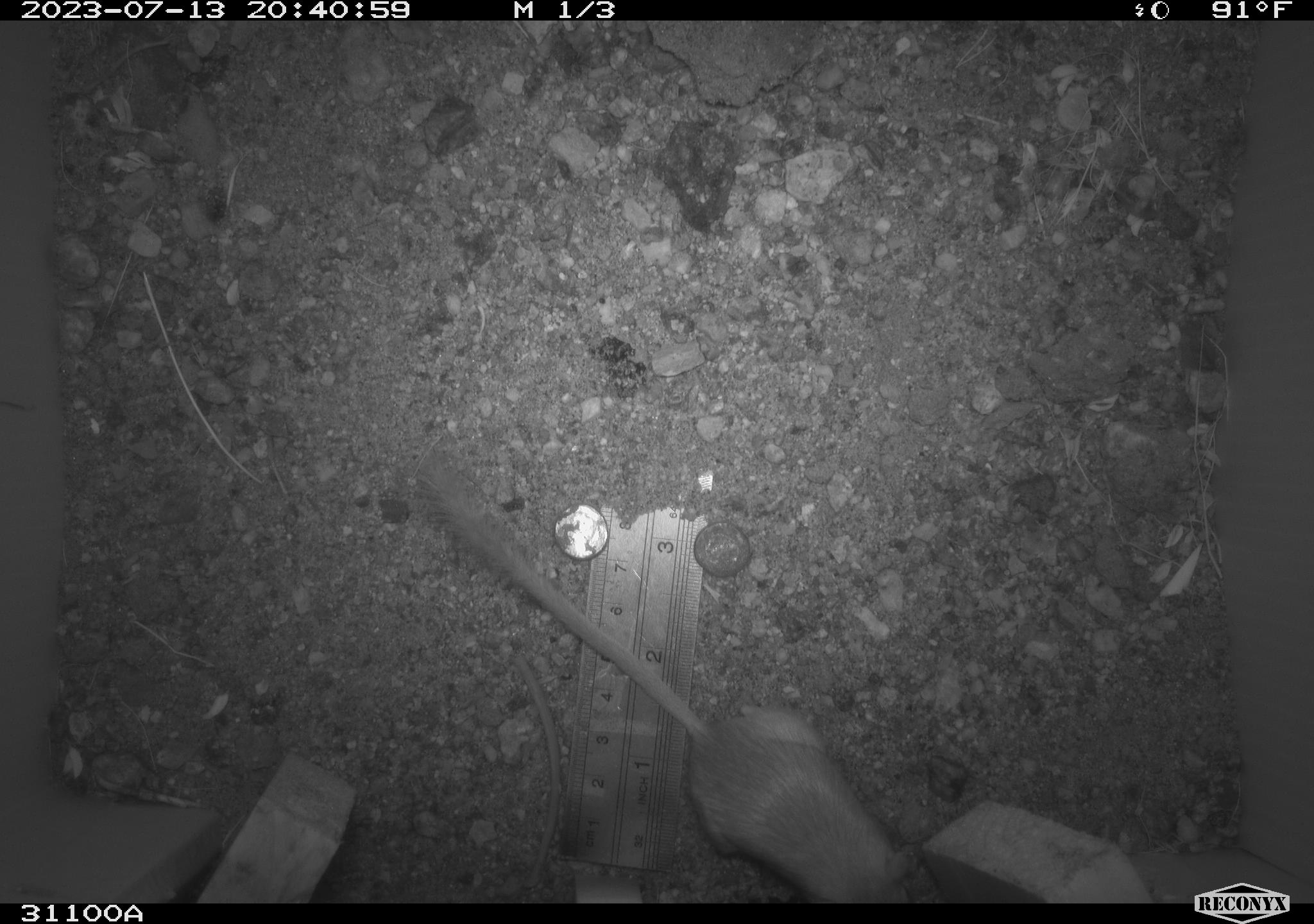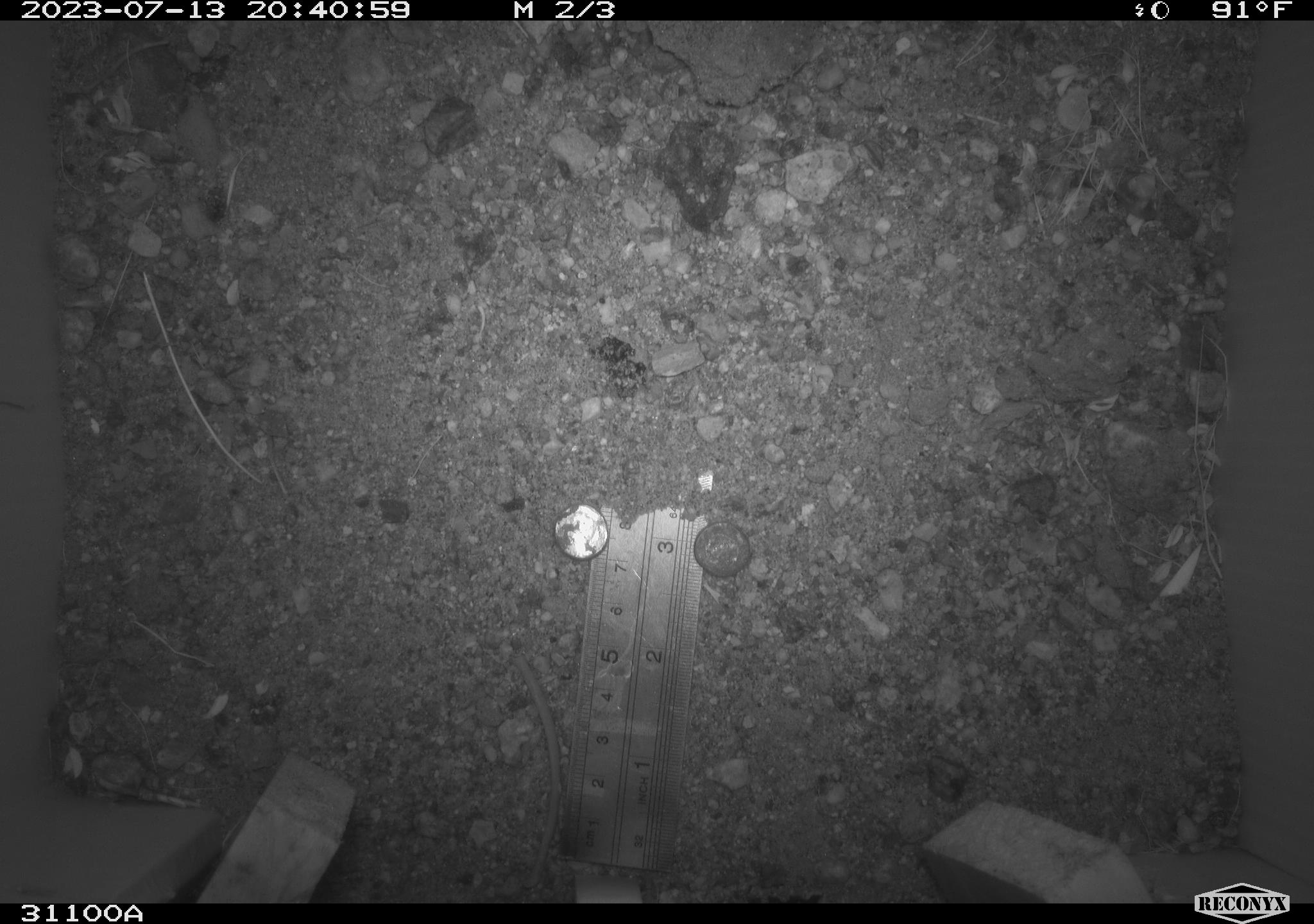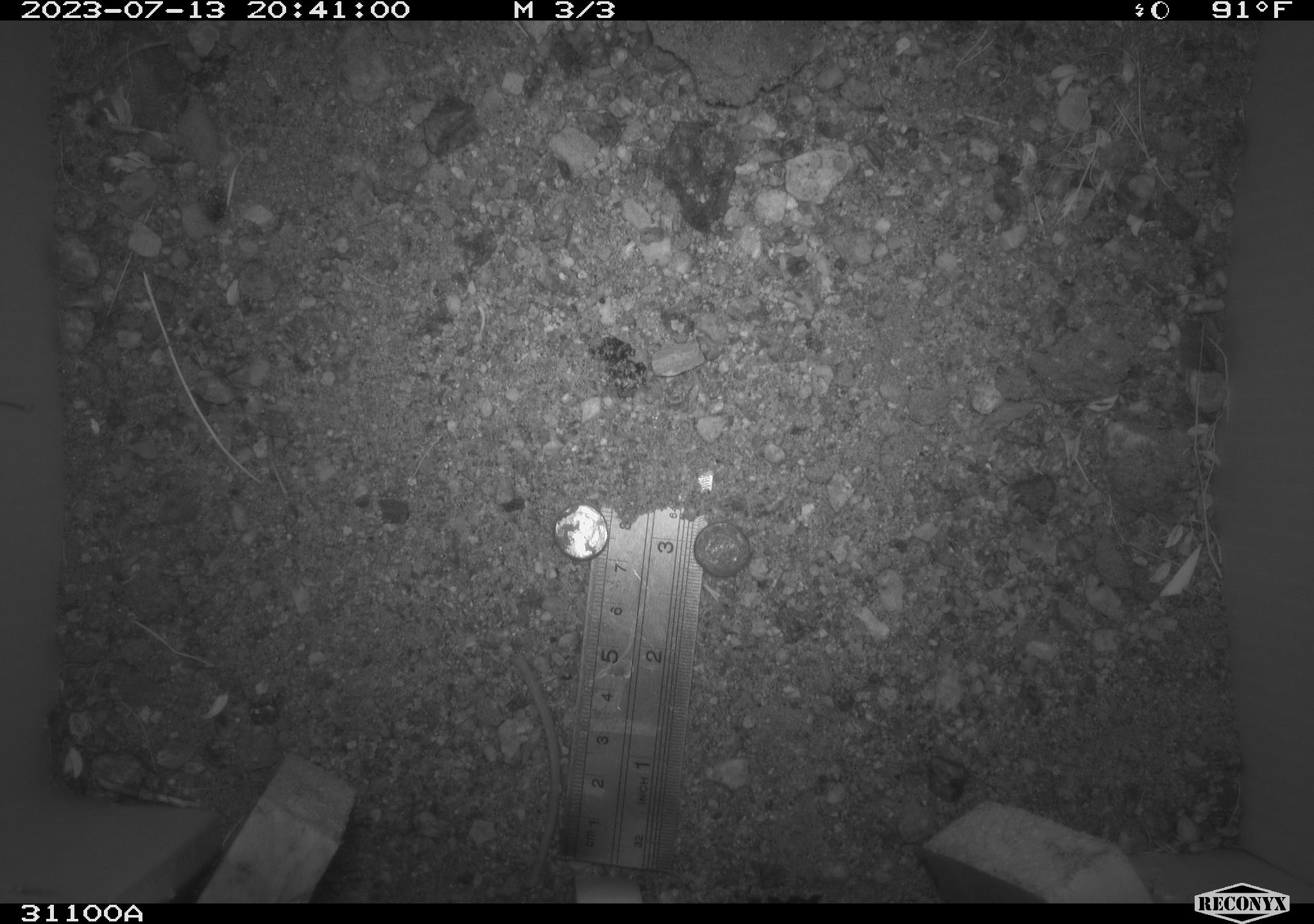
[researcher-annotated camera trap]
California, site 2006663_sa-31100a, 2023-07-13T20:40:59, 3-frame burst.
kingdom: Animalia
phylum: Chordata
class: Mammalia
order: Rodentia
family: Heteromyidae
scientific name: Heteromyidae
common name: kangaroo rats and pocket mice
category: heteromyidae family